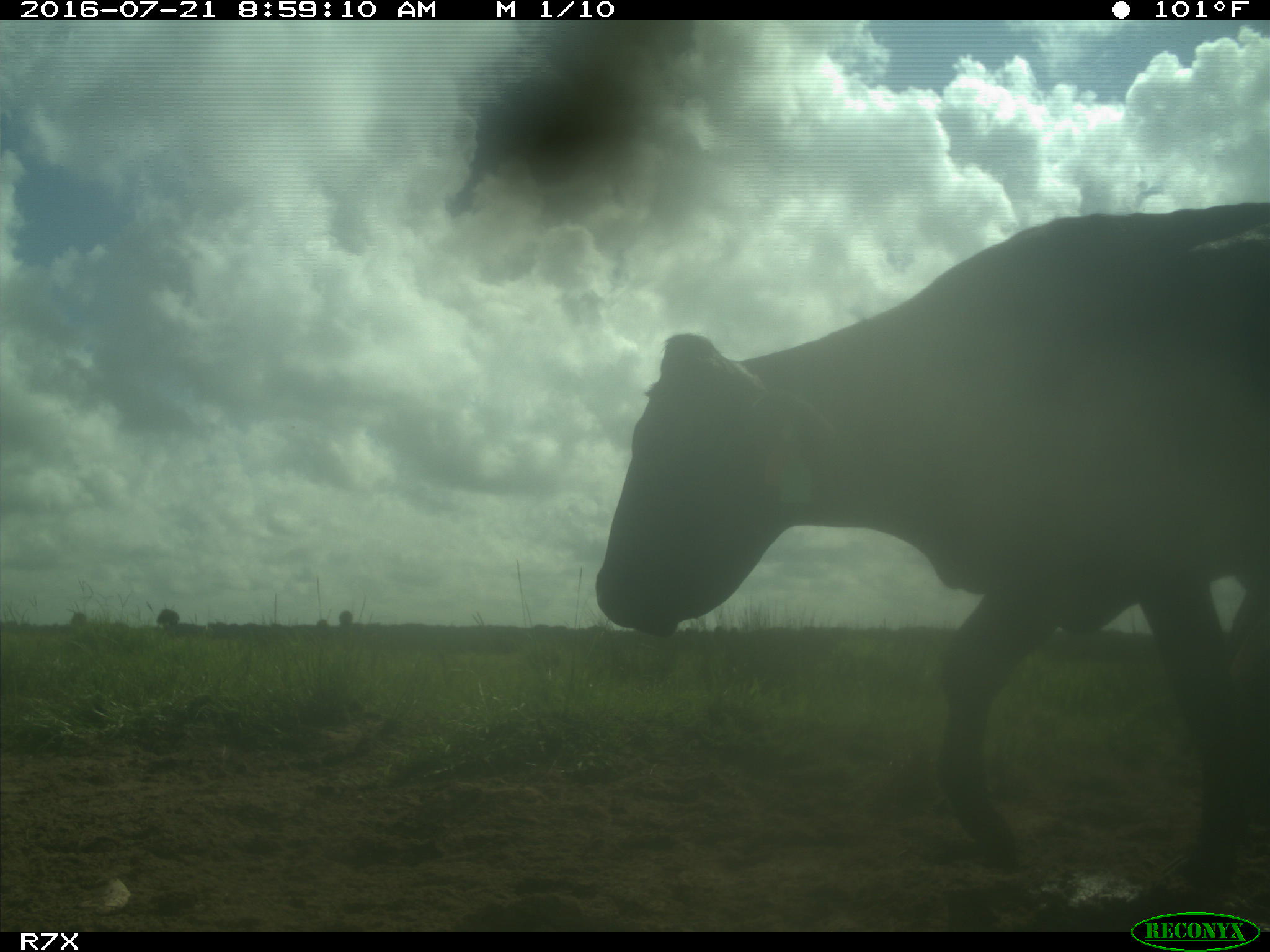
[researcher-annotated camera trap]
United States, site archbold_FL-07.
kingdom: Animalia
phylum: Chordata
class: Mammalia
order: Artiodactyla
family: Bovidae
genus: Bos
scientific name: Bos taurus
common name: domestic cow